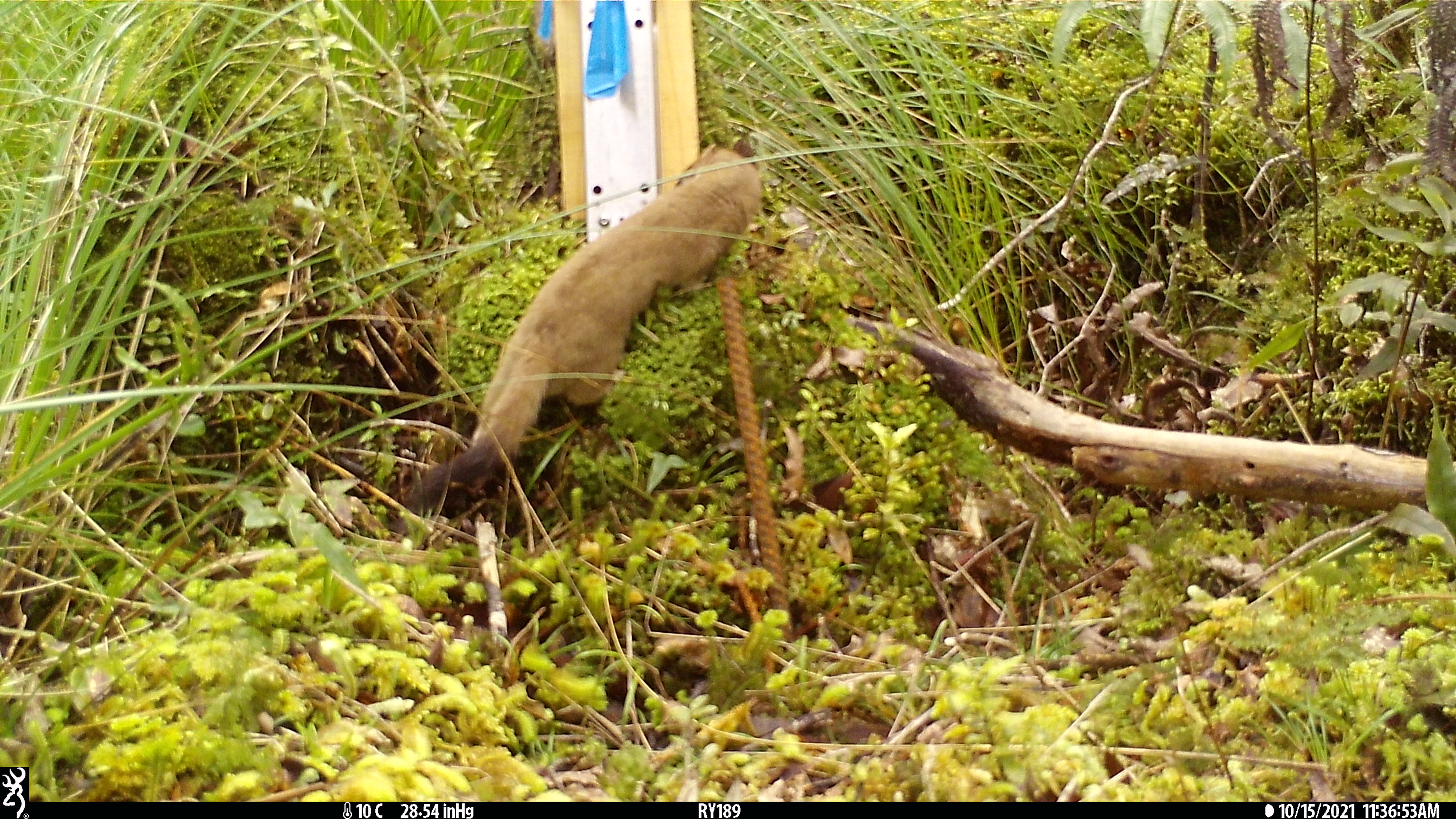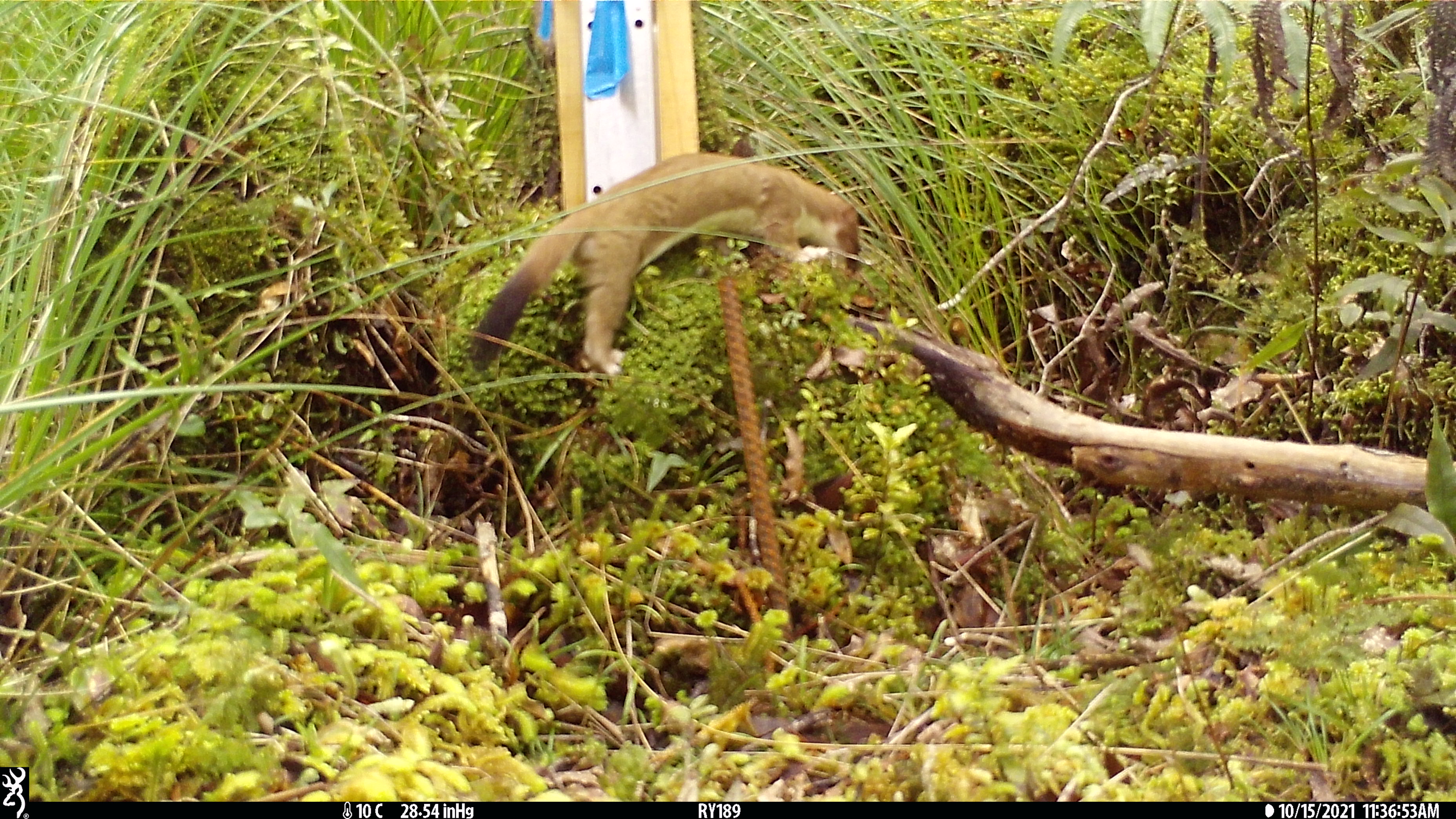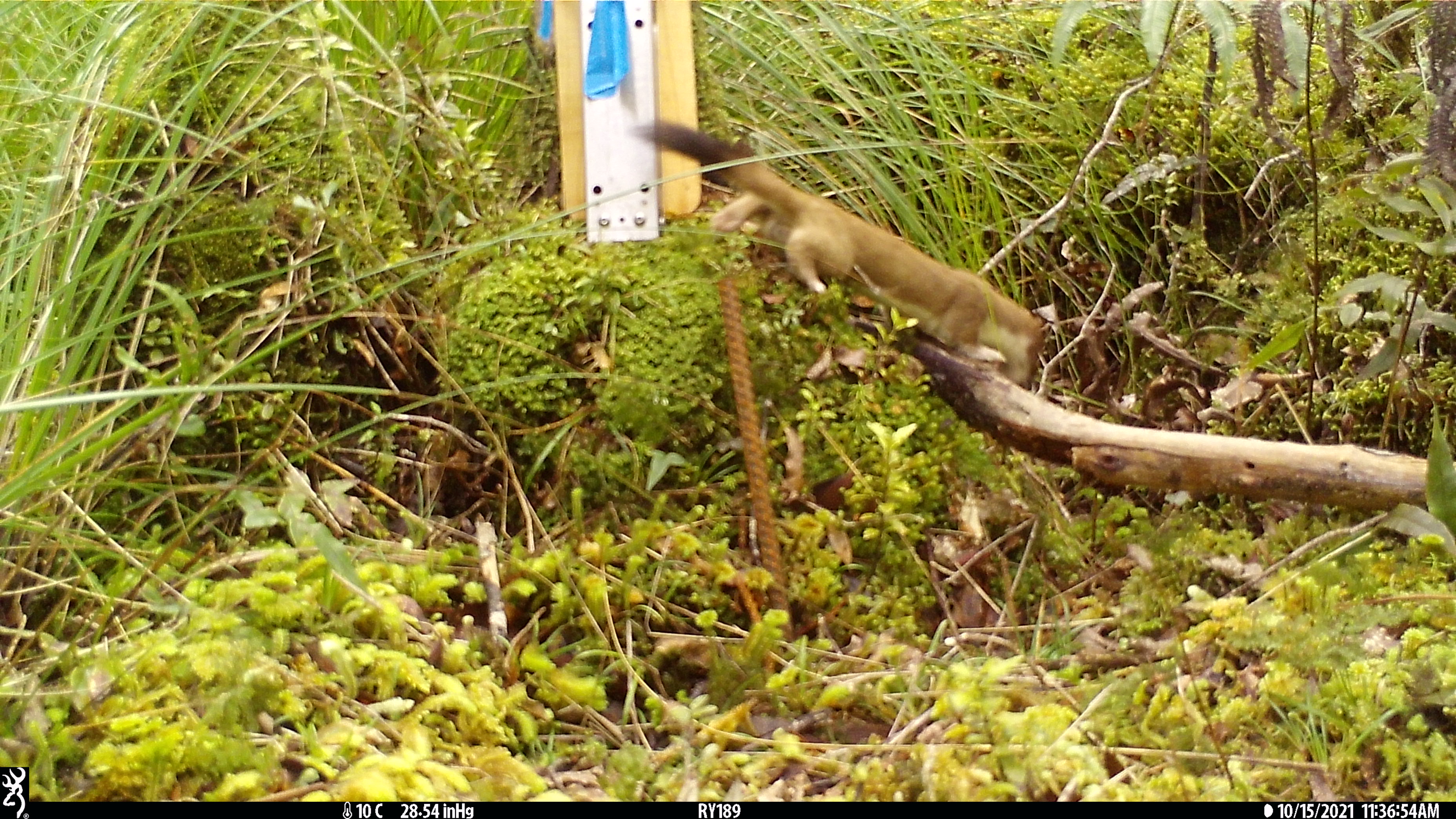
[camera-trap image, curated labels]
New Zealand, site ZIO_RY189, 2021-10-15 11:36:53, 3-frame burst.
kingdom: Animalia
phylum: Chordata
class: Mammalia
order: Carnivora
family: Mustelidae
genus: Mustela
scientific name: Mustela erminea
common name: stoat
Stoat (Mustela erminea).